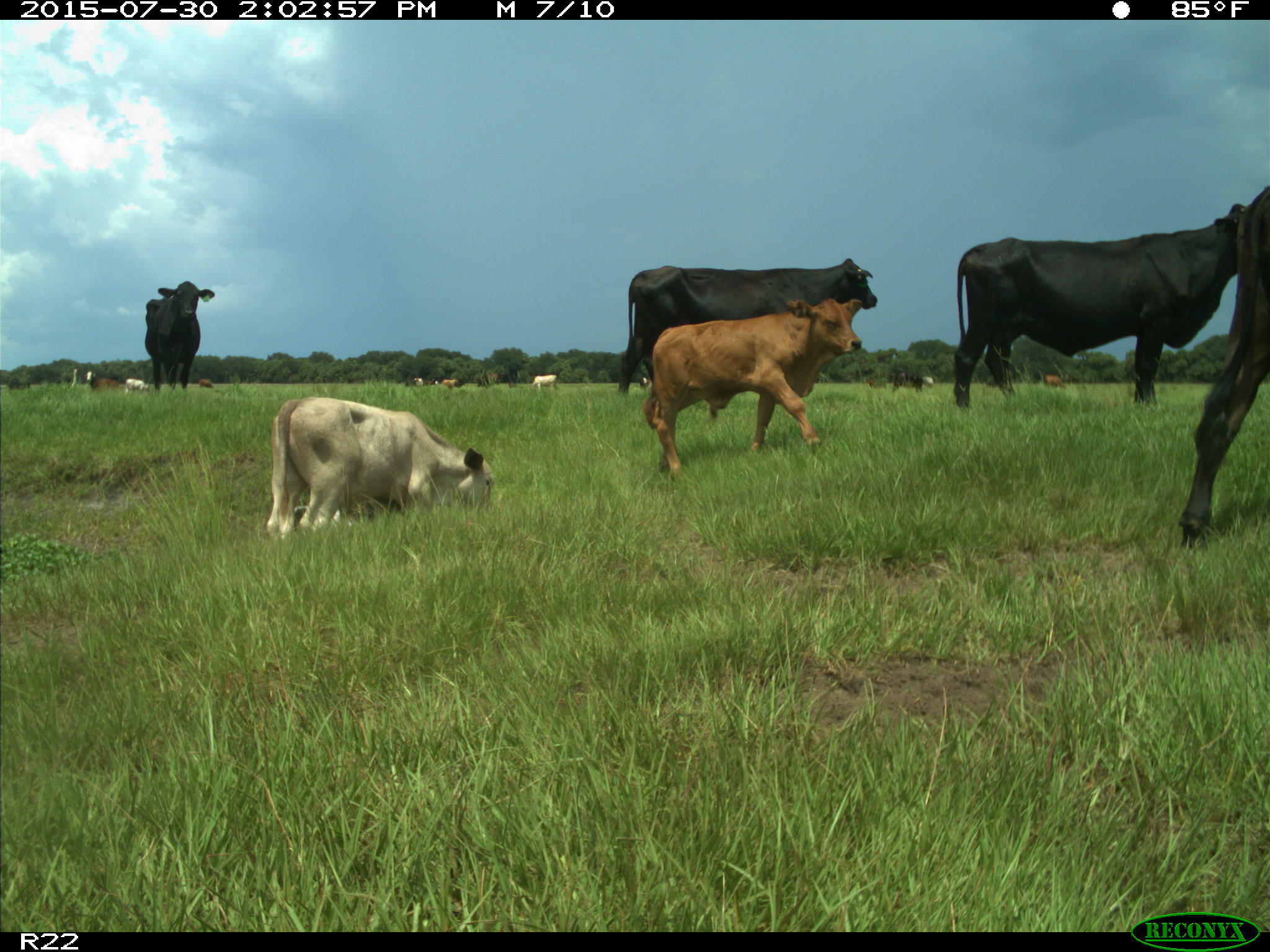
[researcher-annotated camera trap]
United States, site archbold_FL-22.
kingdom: Animalia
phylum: Chordata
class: Mammalia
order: Artiodactyla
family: Bovidae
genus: Bos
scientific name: Bos taurus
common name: domestic cow